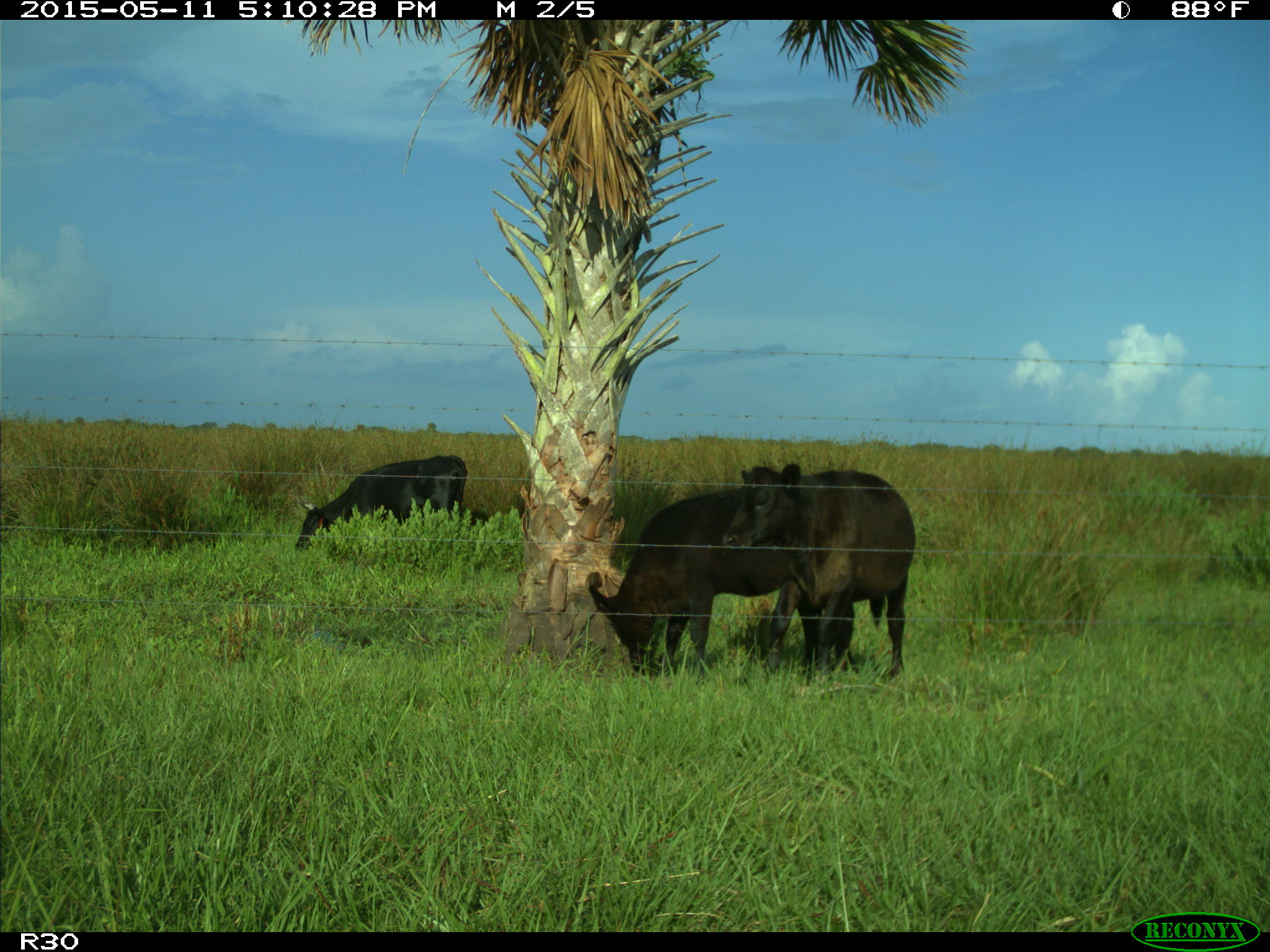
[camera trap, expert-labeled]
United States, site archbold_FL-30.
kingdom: Animalia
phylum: Chordata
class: Mammalia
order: Artiodactyla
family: Bovidae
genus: Bos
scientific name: Bos taurus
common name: domestic cow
Bos taurus (domestic cow).